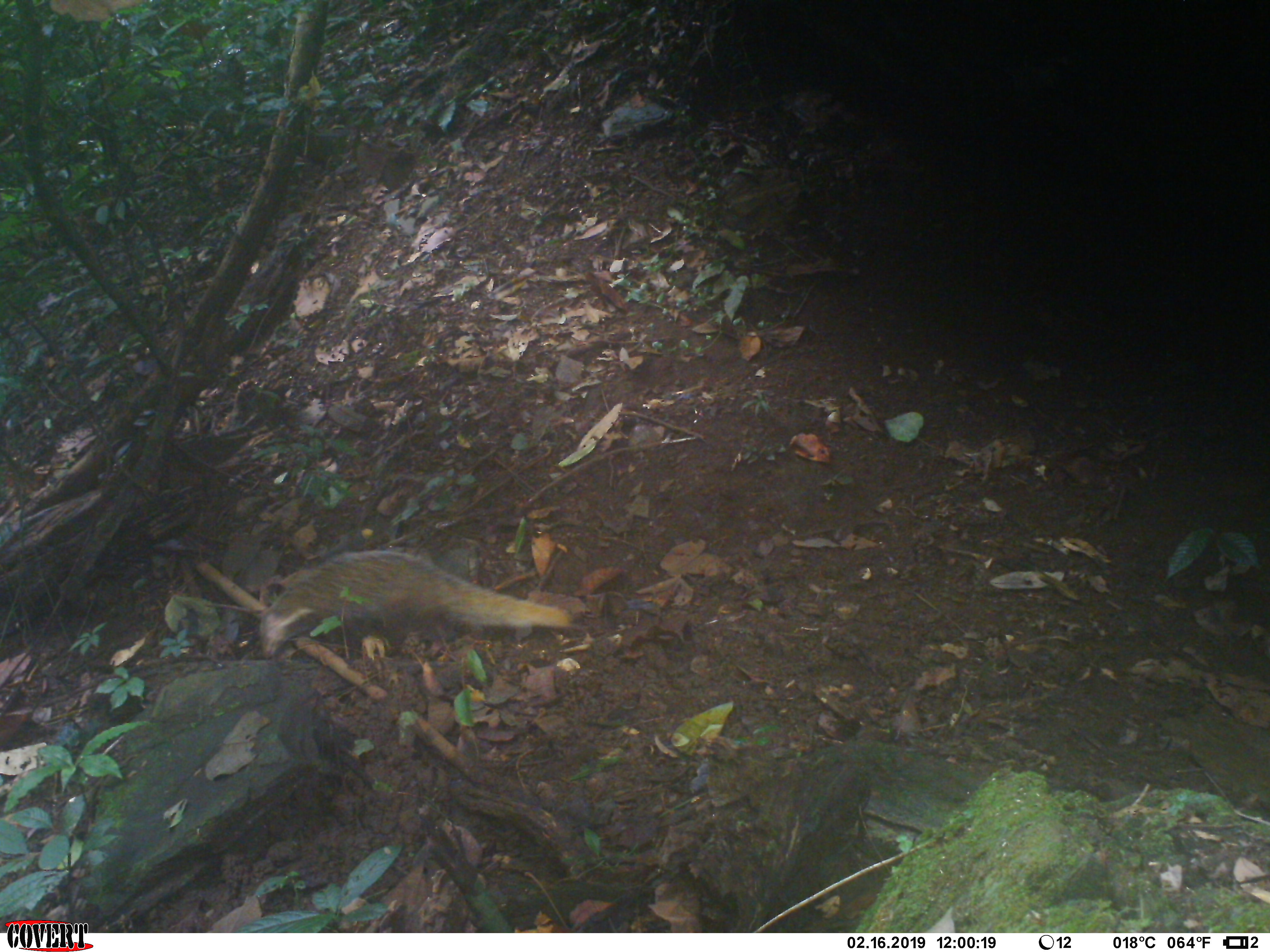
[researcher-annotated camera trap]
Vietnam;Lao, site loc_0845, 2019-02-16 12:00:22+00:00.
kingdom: Animalia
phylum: Chordata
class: Mammalia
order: Carnivora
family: Herpestidae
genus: Urva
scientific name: Urva urva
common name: crab-eating mongoose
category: crab eating mongoose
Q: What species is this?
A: Crab eating mongoose (crab-eating mongoose) (Urva urva).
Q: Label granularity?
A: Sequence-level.